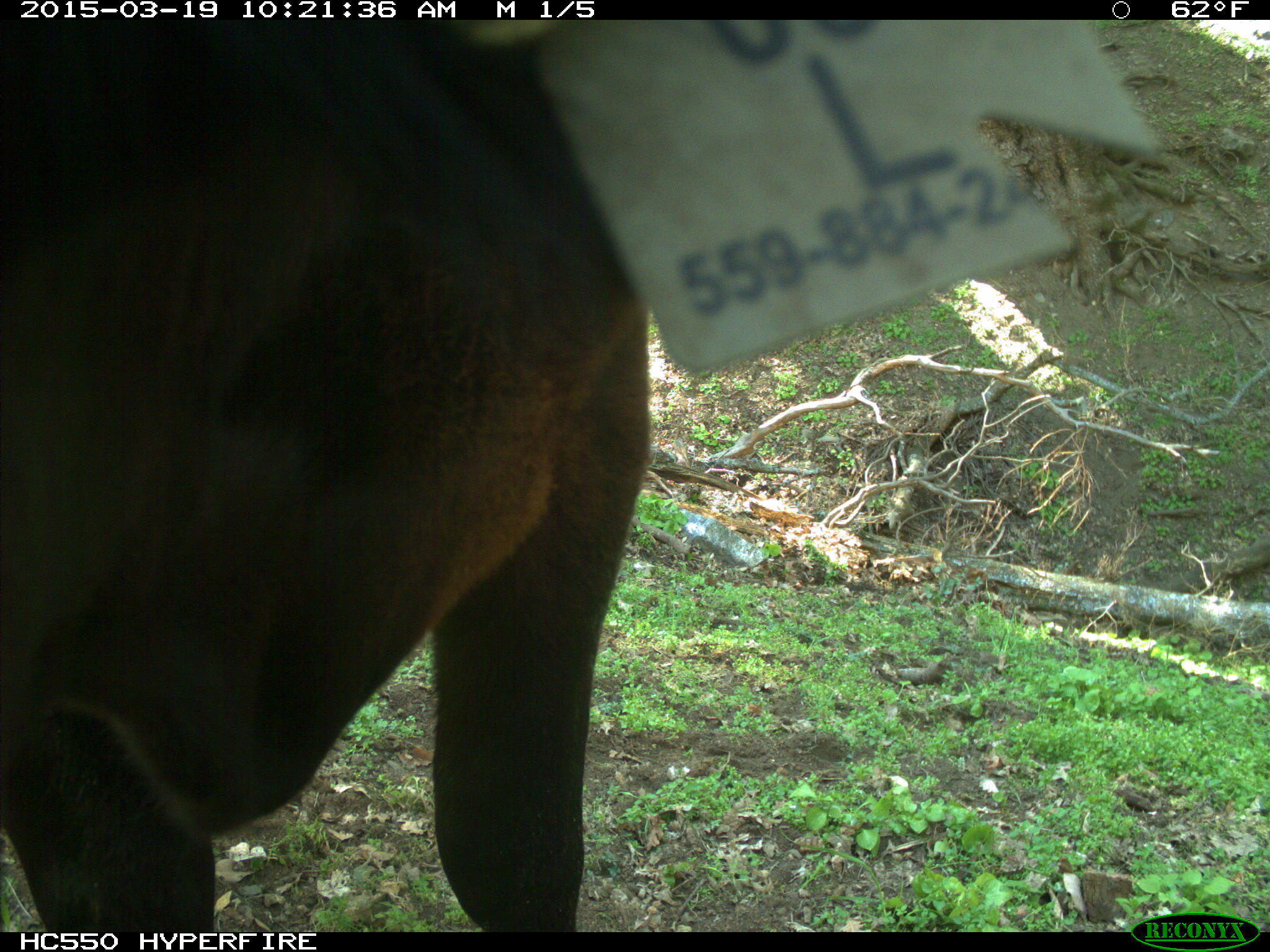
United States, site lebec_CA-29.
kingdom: Animalia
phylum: Chordata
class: Mammalia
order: Artiodactyla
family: Bovidae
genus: Bos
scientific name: Bos taurus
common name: domestic cow